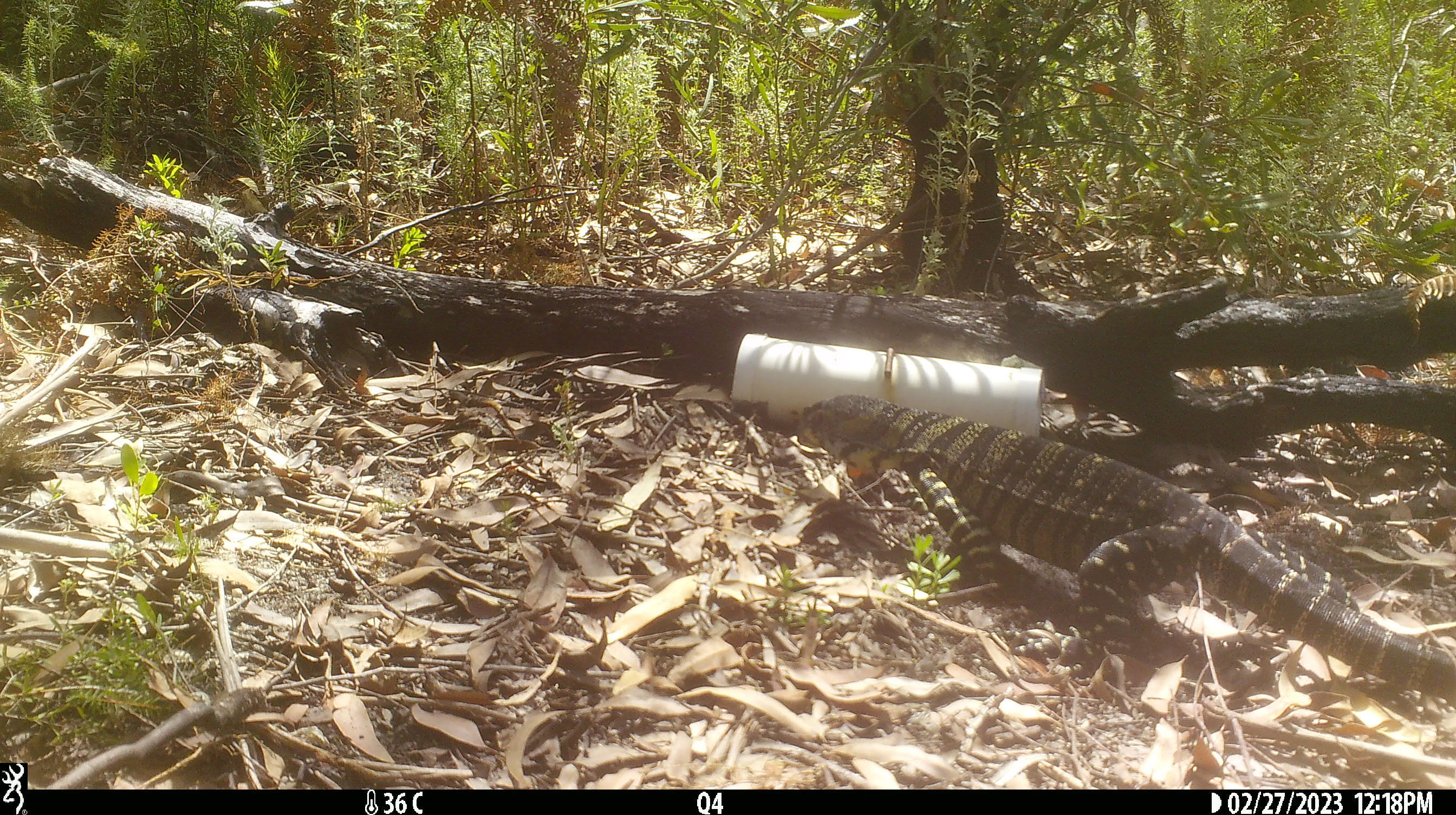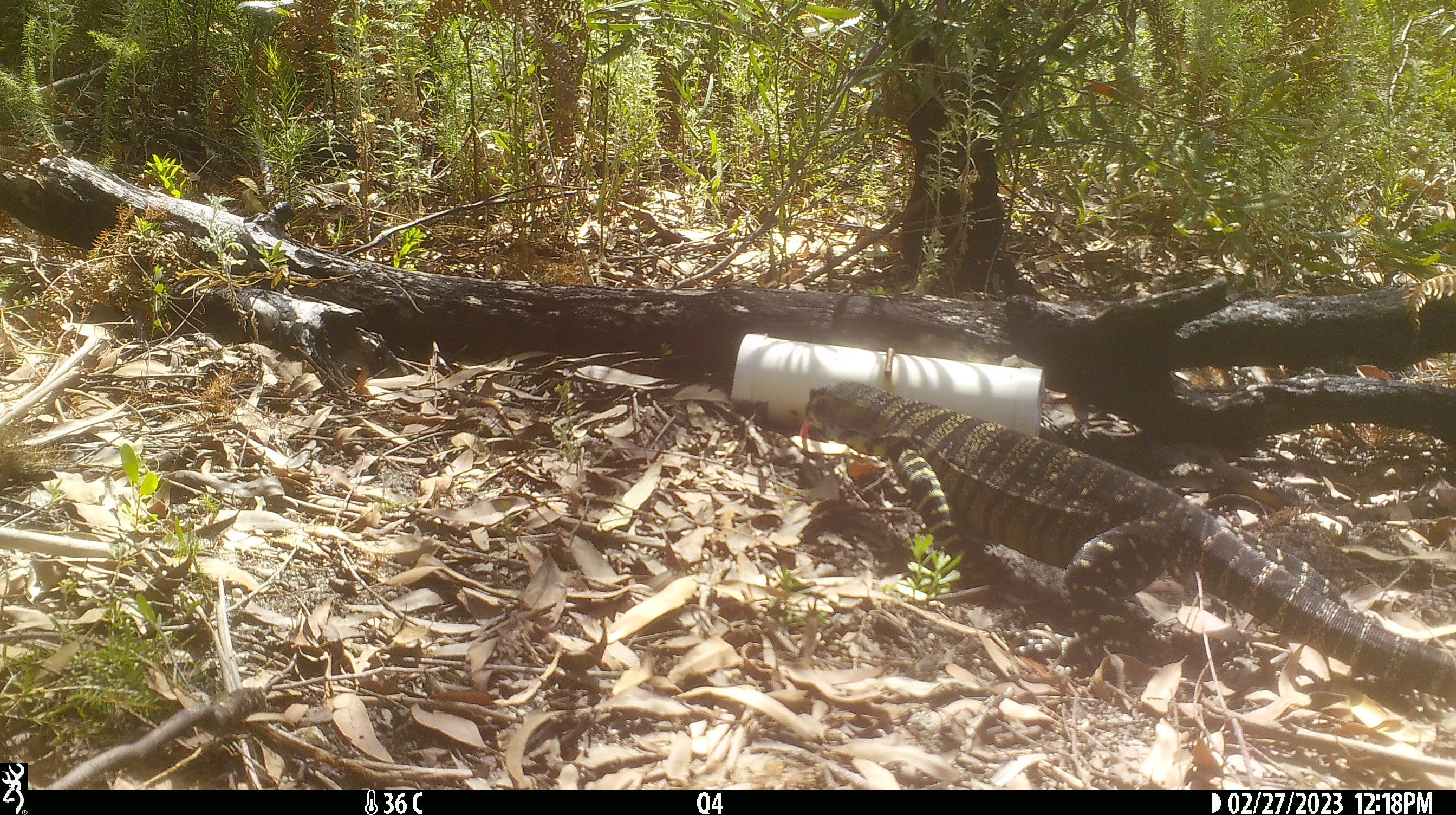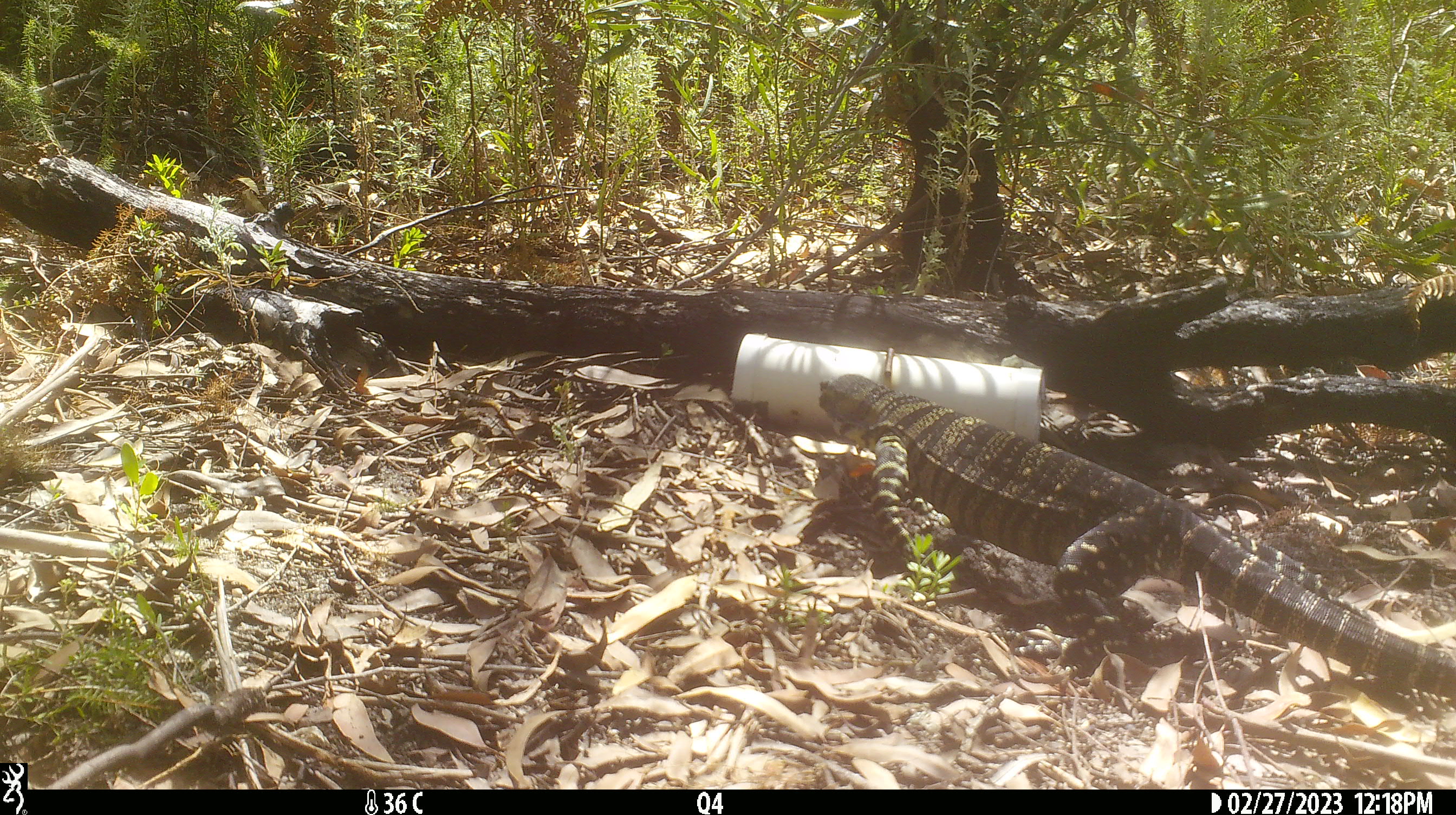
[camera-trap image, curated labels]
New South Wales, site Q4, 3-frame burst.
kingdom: Animalia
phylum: Chordata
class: Reptilia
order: Squamata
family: Varanidae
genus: Varanus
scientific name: Varanus varius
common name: lace monitor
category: goanna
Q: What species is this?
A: Goanna (lace monitor) (Varanus varius).